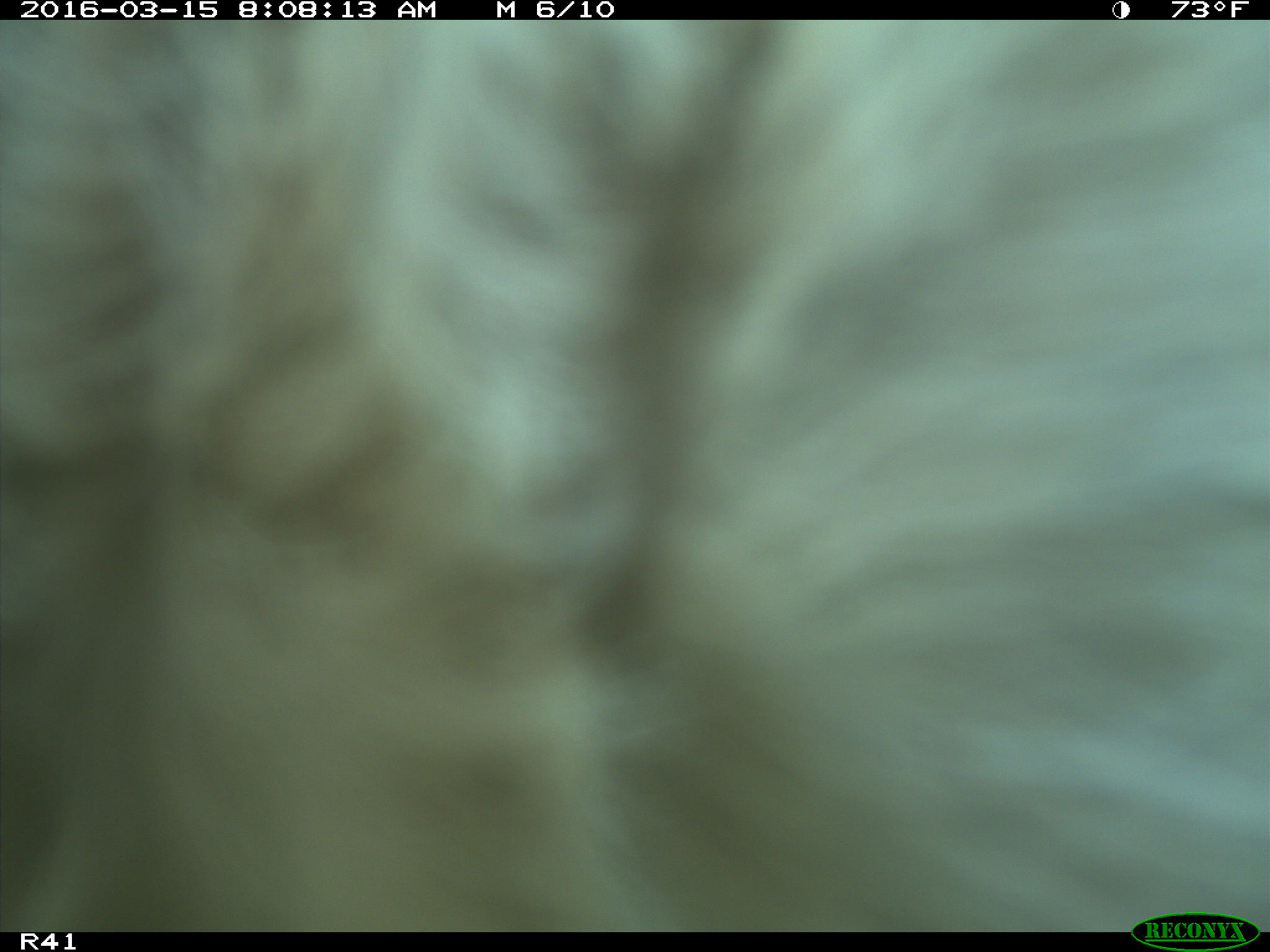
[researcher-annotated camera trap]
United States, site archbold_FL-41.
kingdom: Animalia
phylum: Chordata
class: Mammalia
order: Artiodactyla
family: Bovidae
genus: Bos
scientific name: Bos taurus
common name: domestic cow